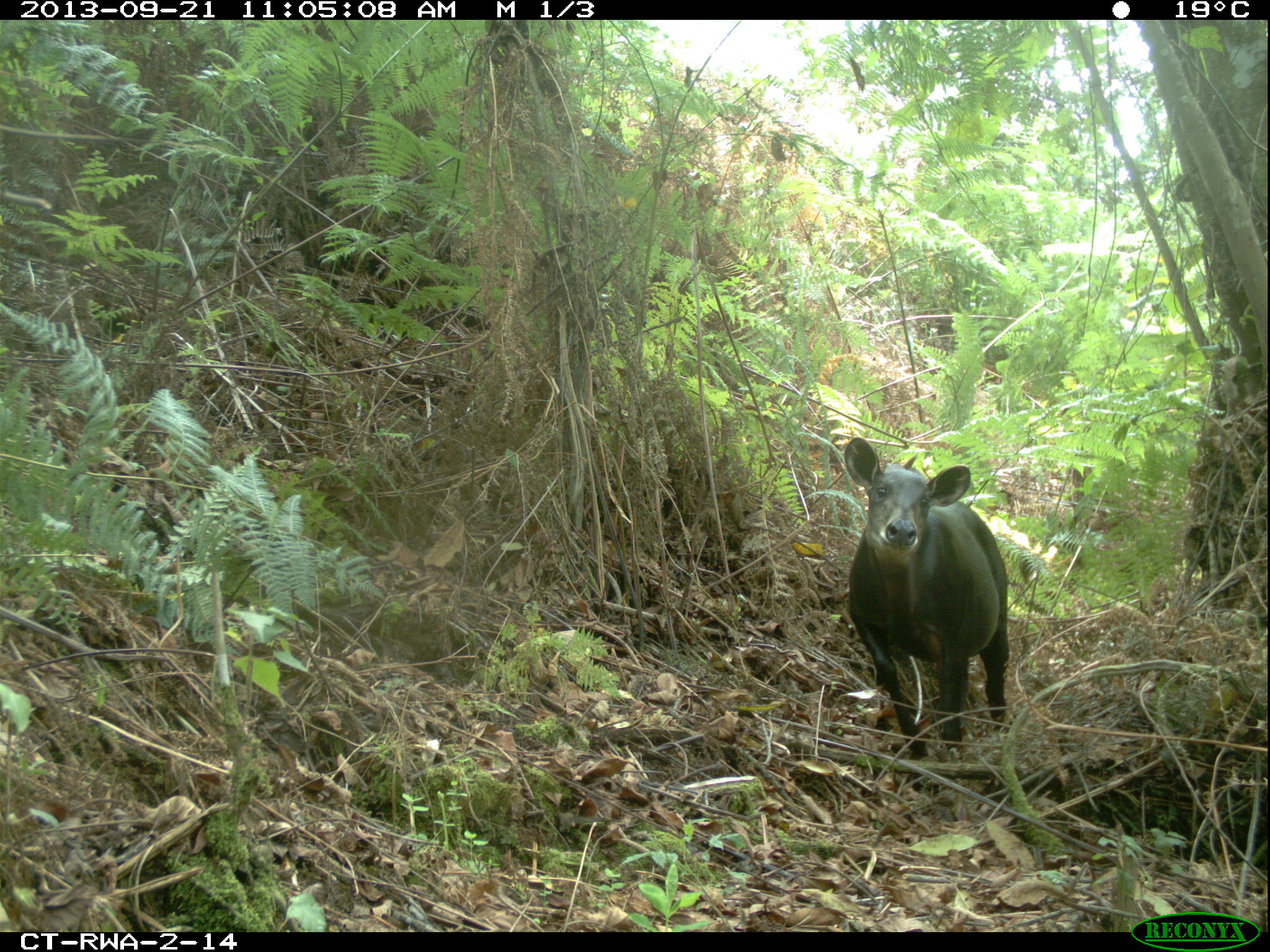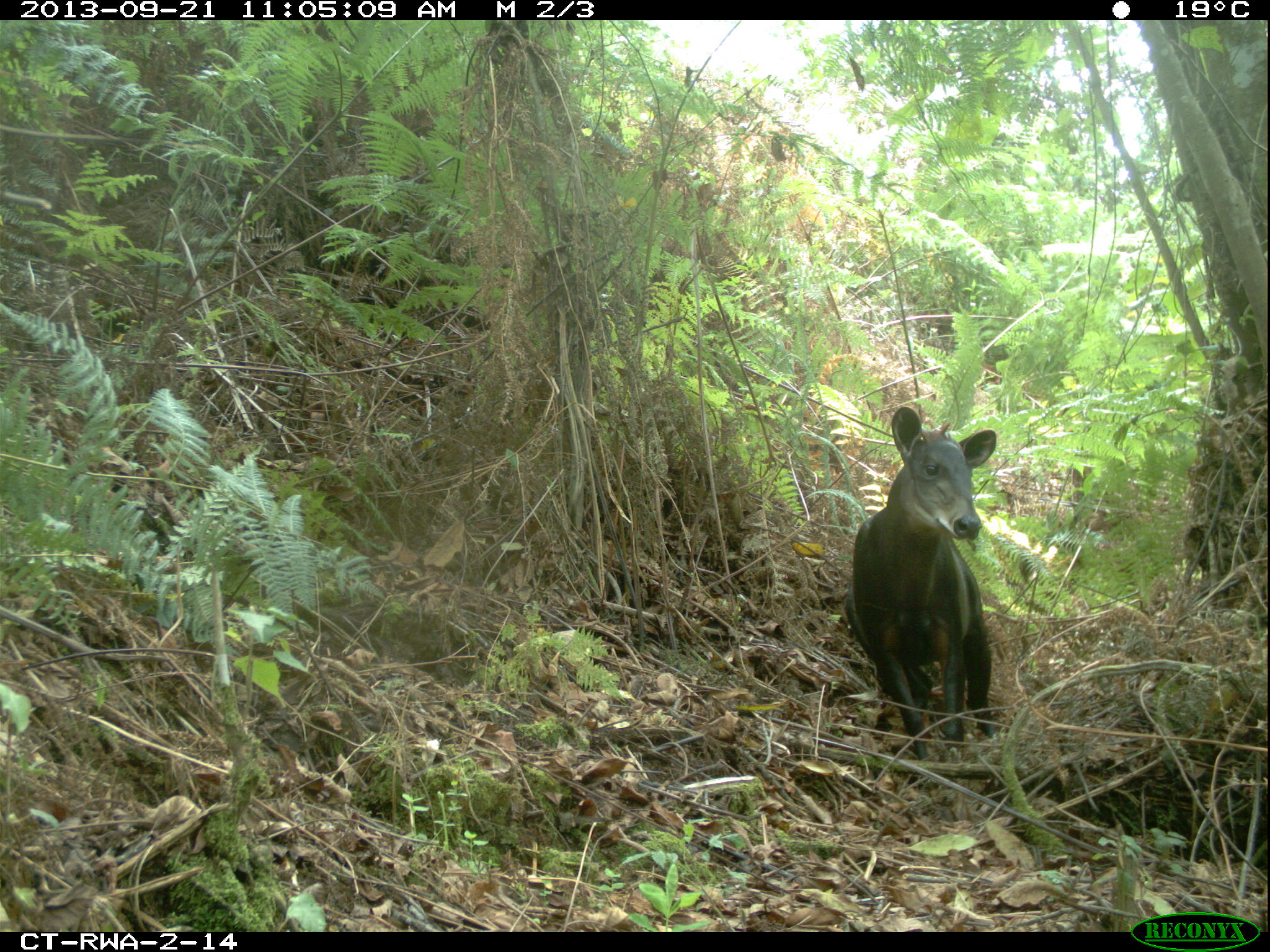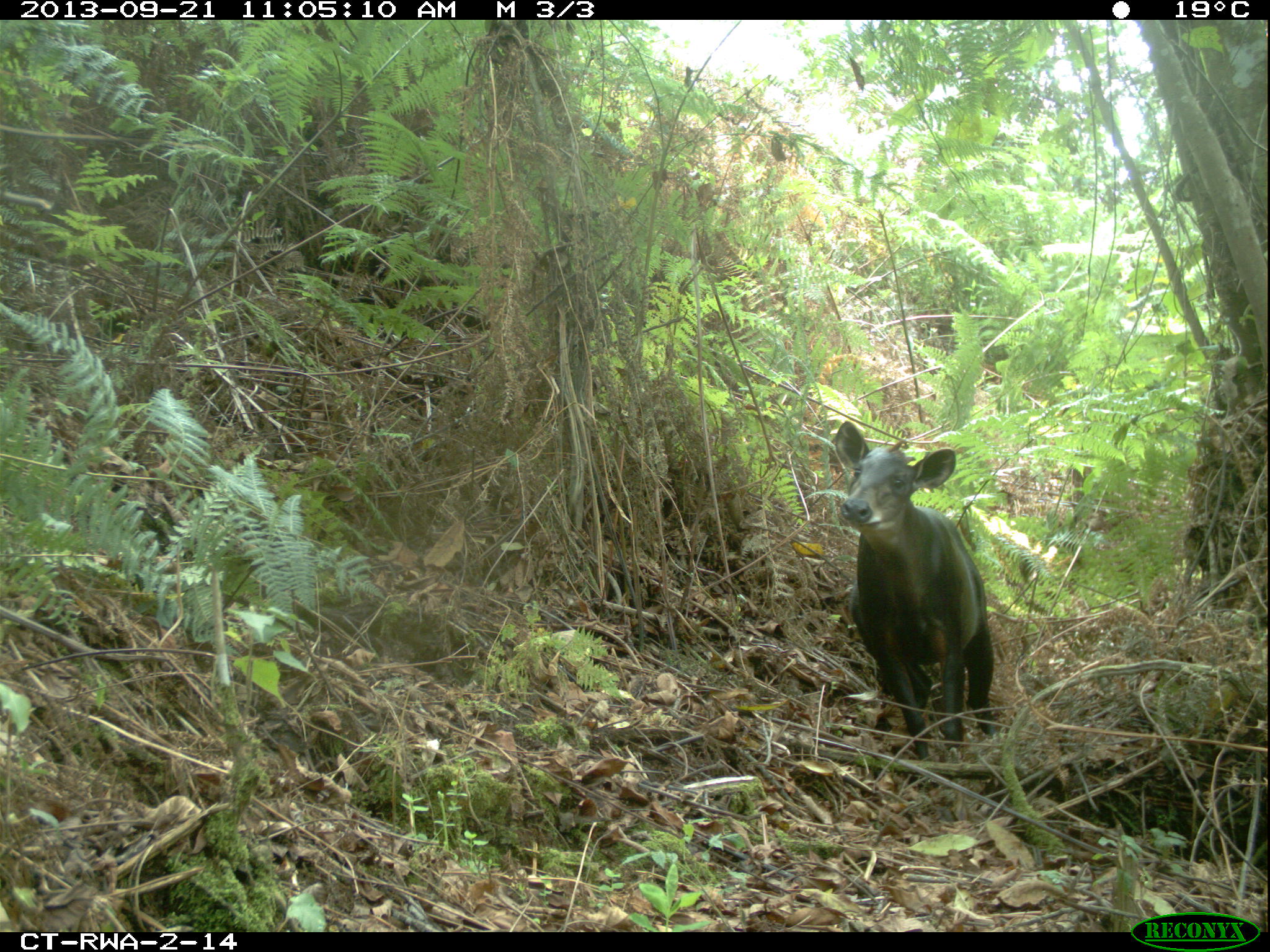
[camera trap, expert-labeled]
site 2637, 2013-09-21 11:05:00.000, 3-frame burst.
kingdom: Animalia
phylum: Chordata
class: Mammalia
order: Artiodactyla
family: Bovidae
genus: Cephalophus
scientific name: Cephalophus silvicultor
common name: light-backed duiker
Cephalophus silvicultor (light-backed duiker), count 1.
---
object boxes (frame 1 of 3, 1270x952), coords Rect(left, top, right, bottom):
cephalophus silvicultor: Rect(841, 435, 1010, 760)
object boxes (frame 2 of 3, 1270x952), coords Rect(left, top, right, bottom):
cephalophus silvicultor: Rect(839, 406, 995, 763)